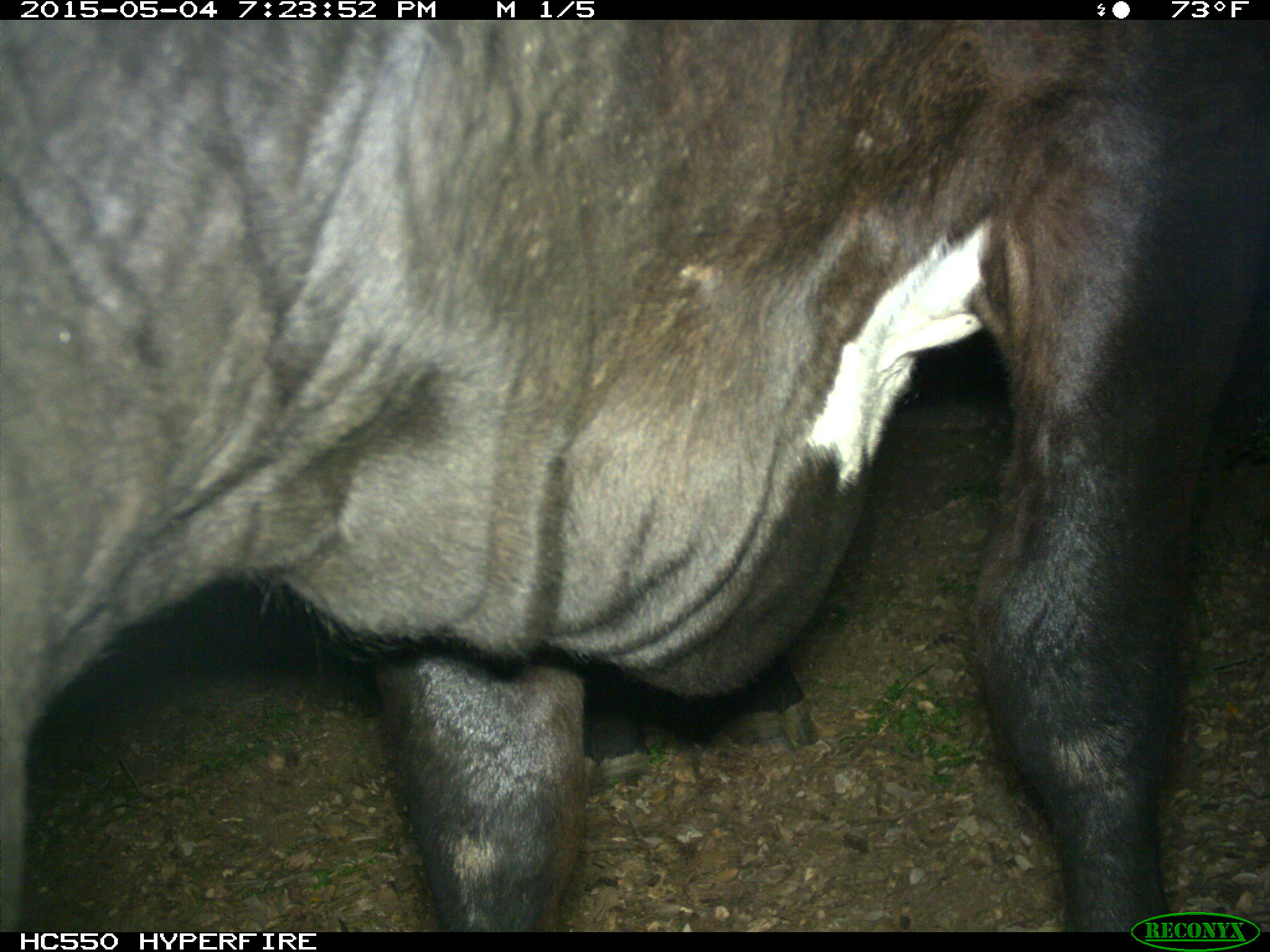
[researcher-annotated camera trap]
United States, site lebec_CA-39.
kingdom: Animalia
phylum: Chordata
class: Mammalia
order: Artiodactyla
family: Bovidae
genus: Bos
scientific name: Bos taurus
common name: domestic cow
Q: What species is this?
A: Bos taurus (domestic cow).